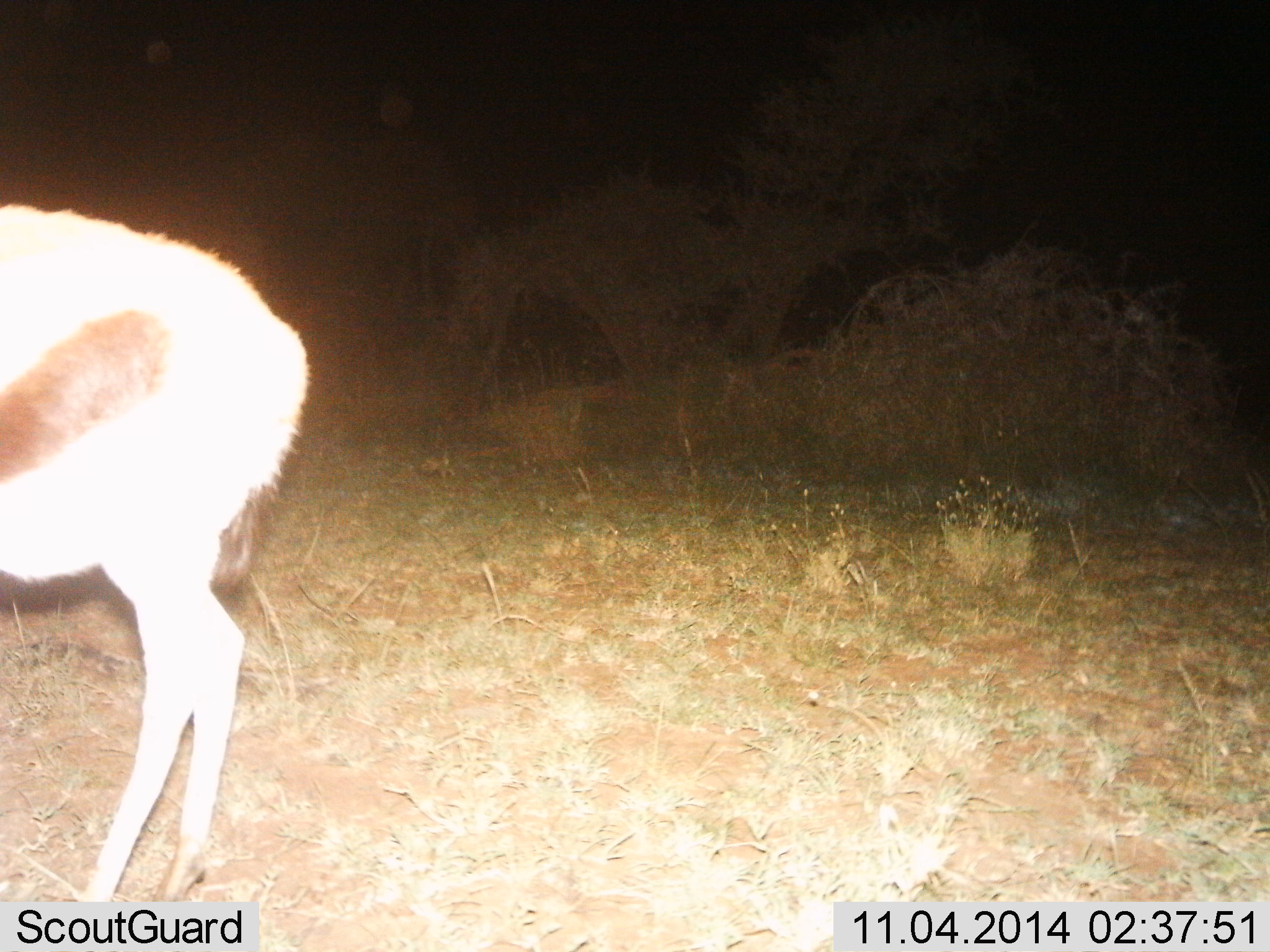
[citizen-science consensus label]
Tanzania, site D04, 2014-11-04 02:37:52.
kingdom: Animalia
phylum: Chordata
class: Mammalia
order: Artiodactyla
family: Bovidae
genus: Eudorcas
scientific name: Eudorcas thomsonii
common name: thomson's gazelle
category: gazellethomsons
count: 1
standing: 90%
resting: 0%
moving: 10%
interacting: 0%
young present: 0%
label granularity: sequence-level